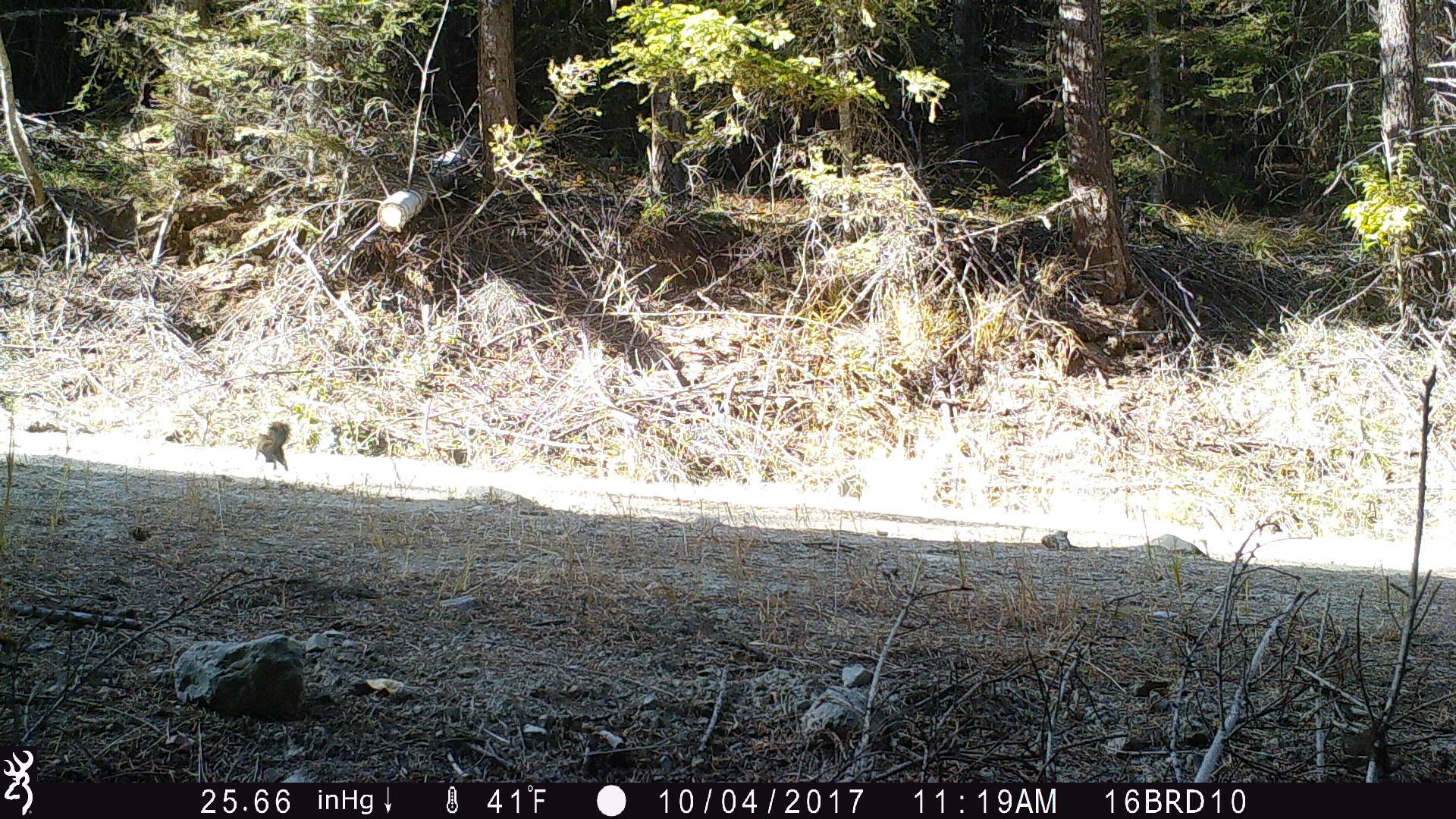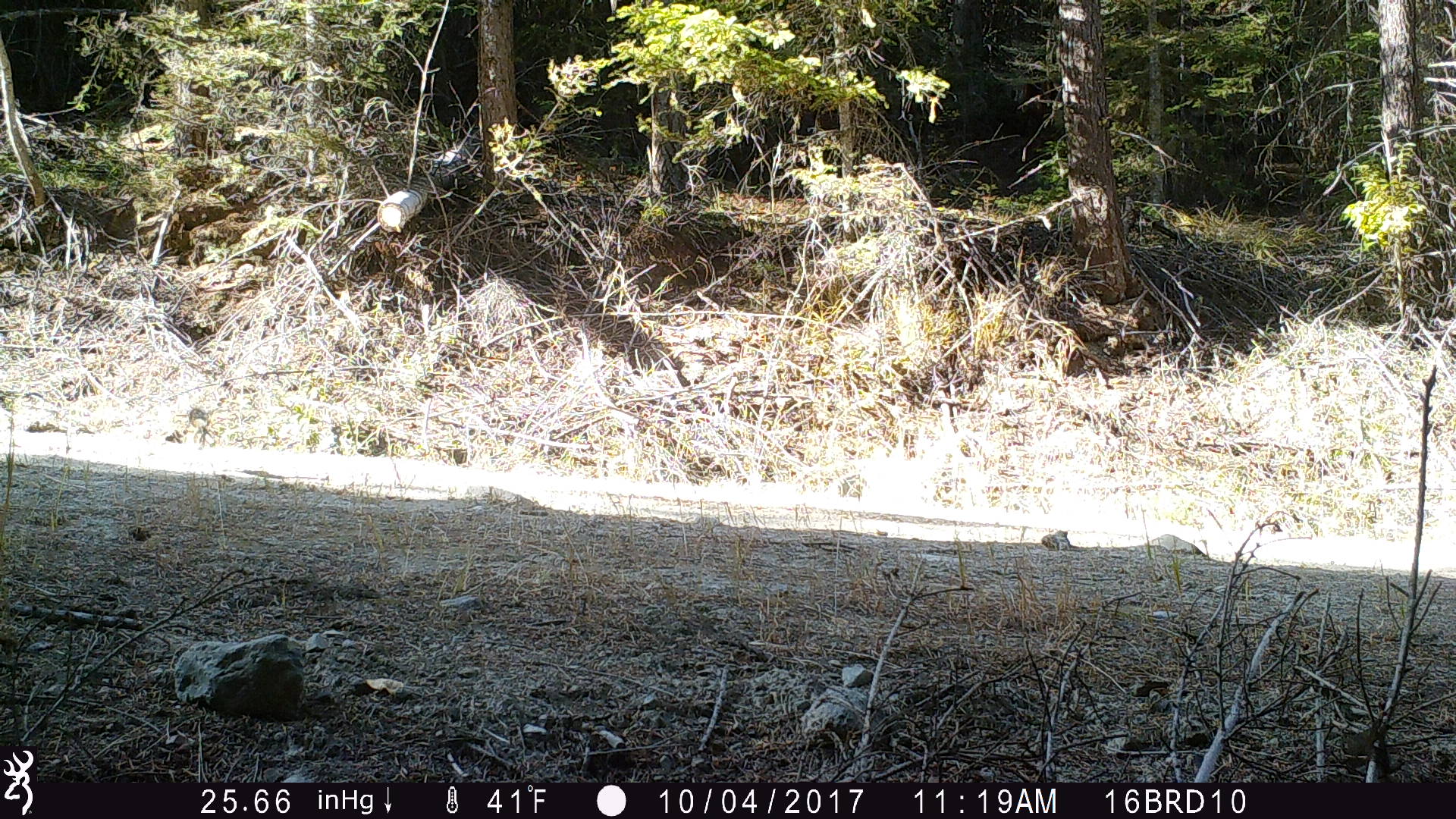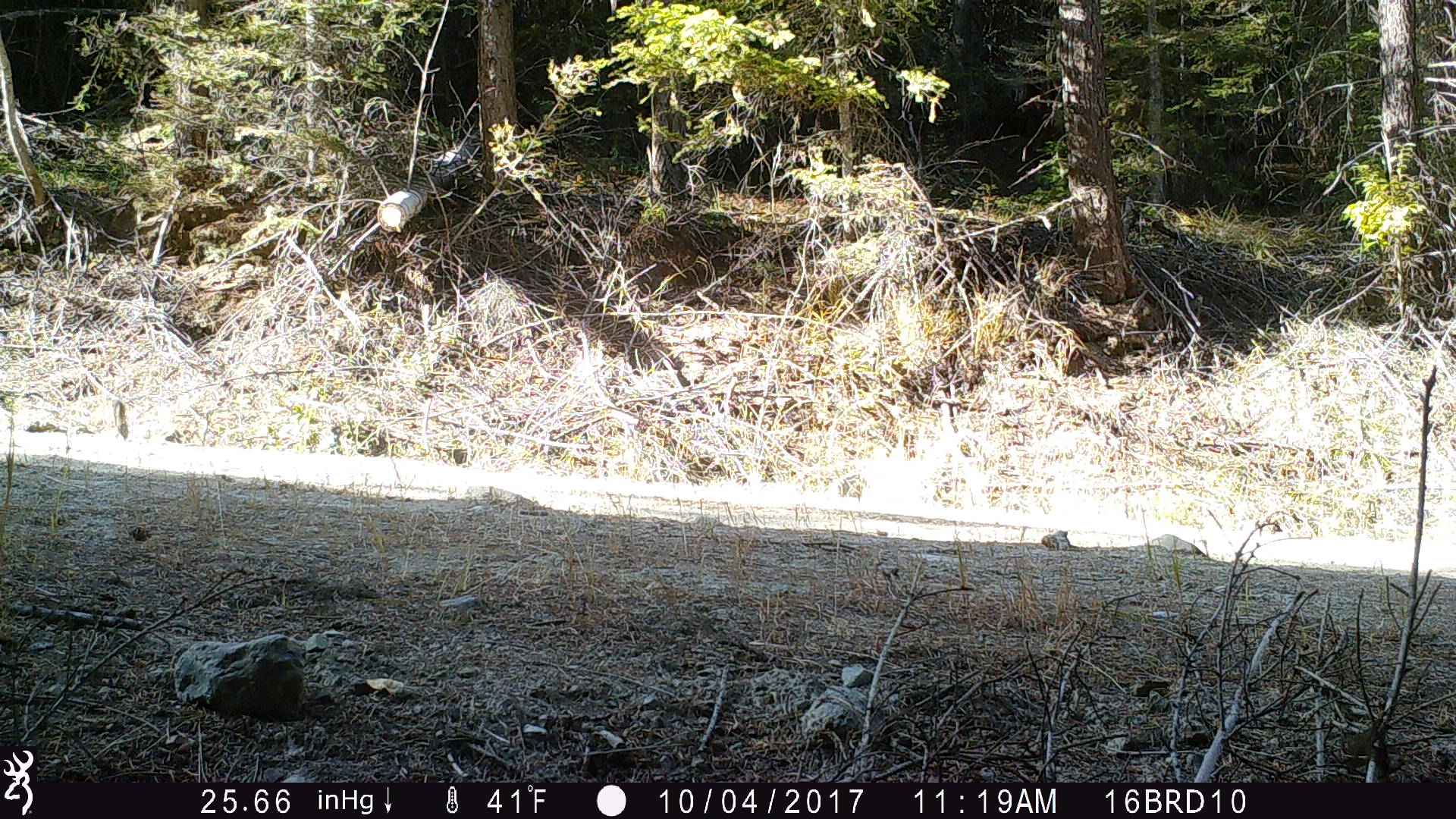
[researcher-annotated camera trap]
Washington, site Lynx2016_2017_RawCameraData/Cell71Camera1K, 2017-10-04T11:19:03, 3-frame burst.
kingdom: Animalia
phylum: Chordata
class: Mammalia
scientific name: Mammalia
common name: small mammal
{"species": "small mammal (Mammalia)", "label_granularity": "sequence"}